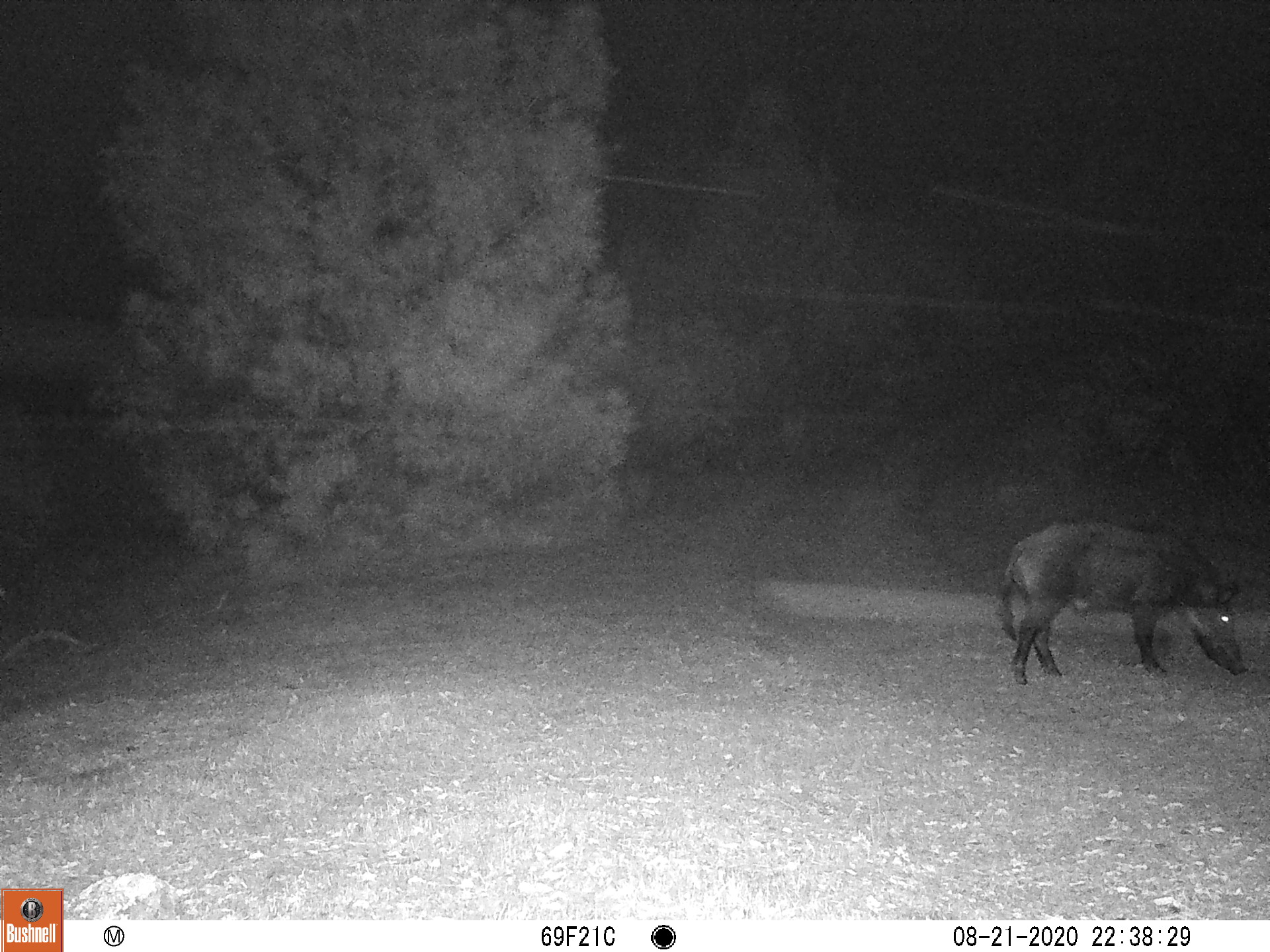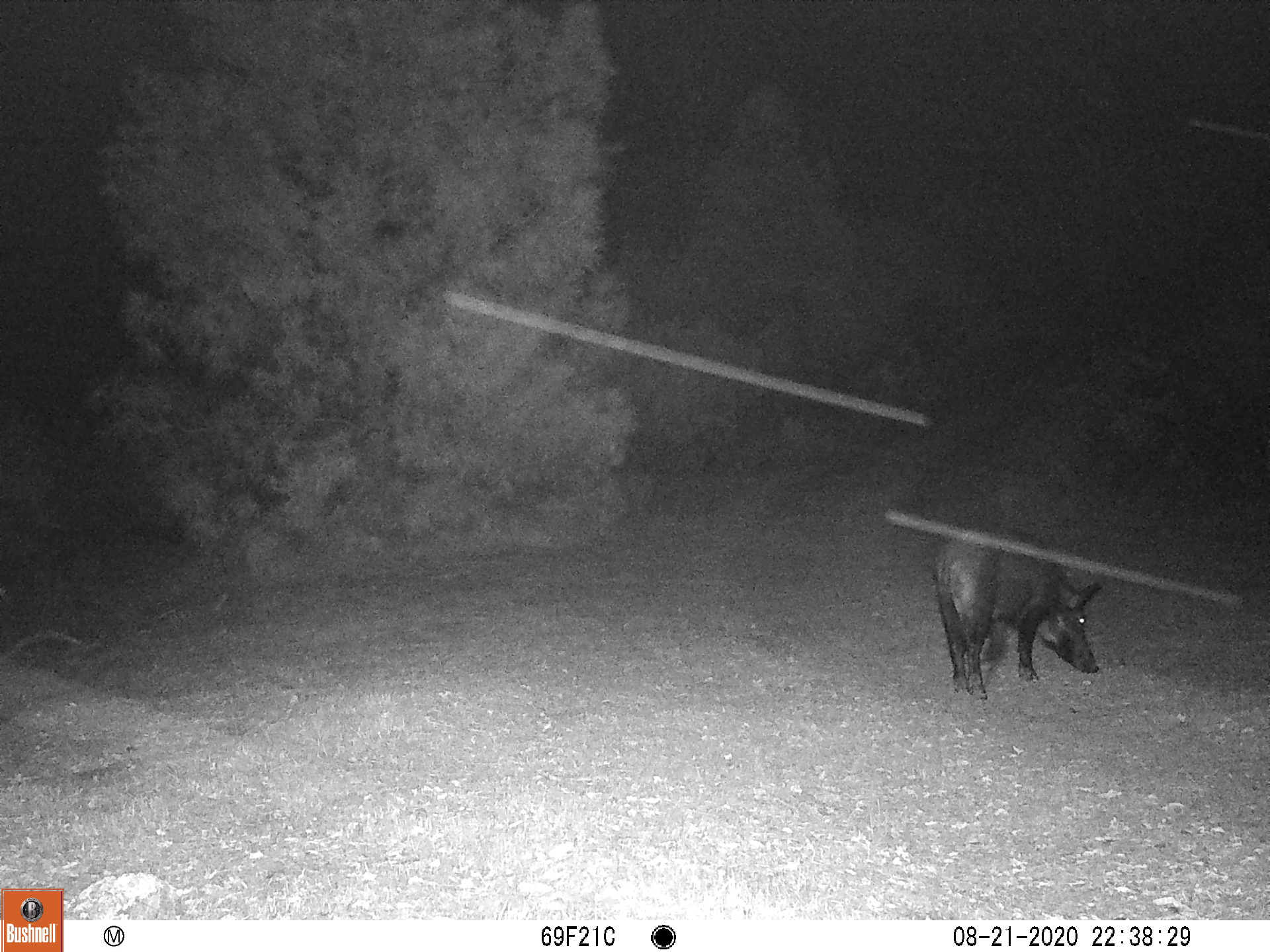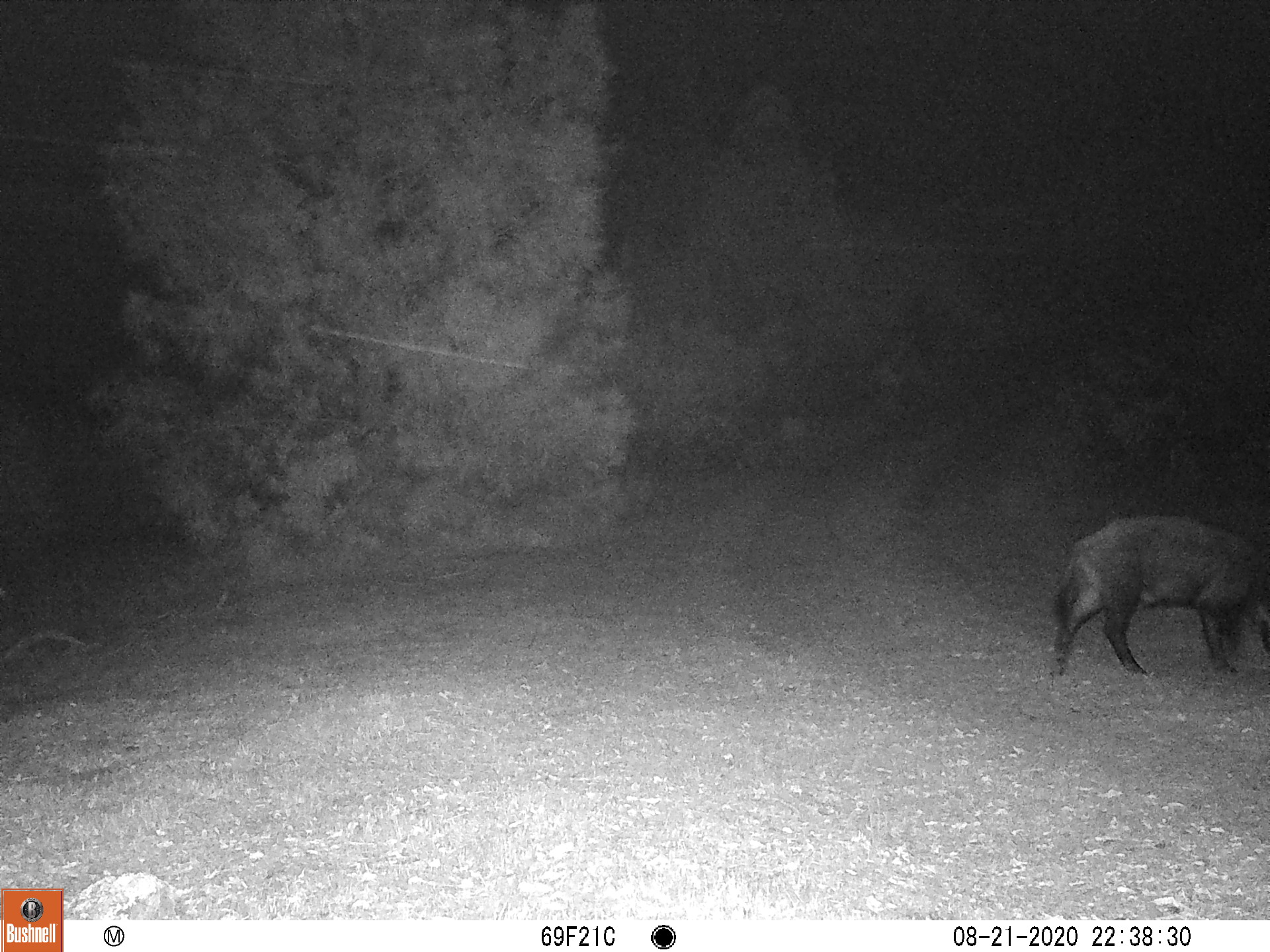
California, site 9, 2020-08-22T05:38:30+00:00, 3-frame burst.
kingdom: Animalia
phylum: Chordata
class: Mammalia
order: Artiodactyla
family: Suidae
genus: Sus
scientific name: Sus scrofa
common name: wild boar